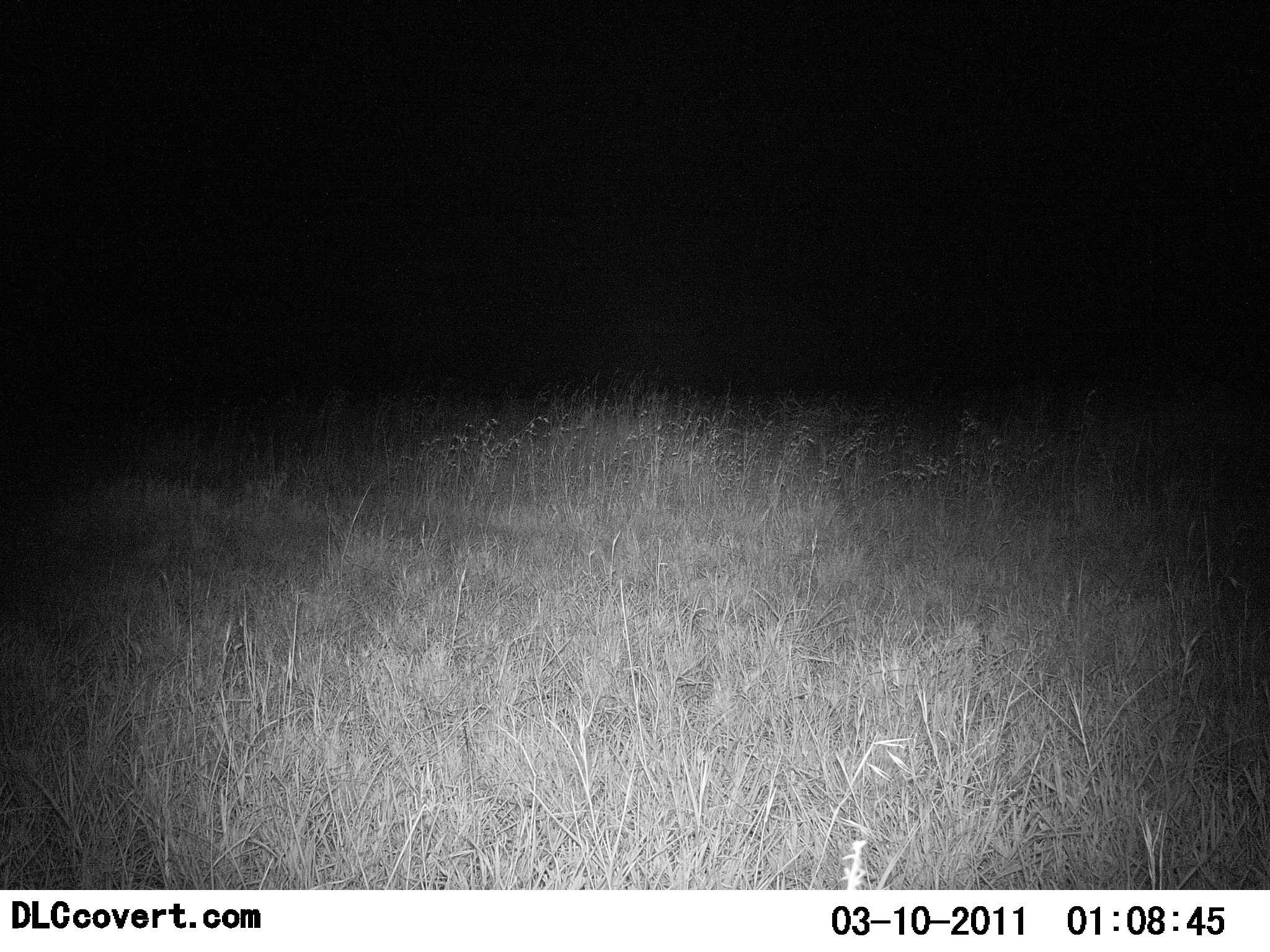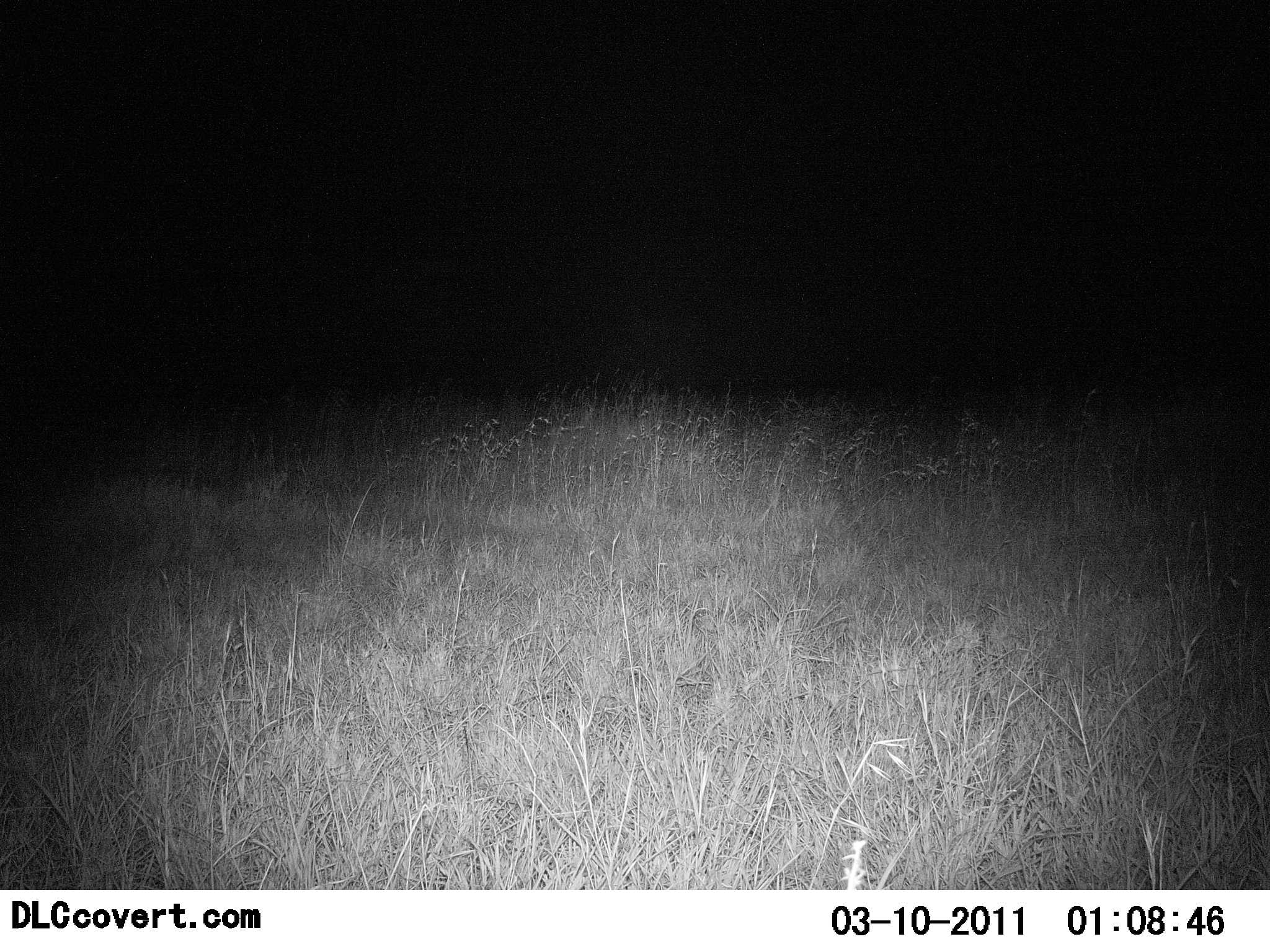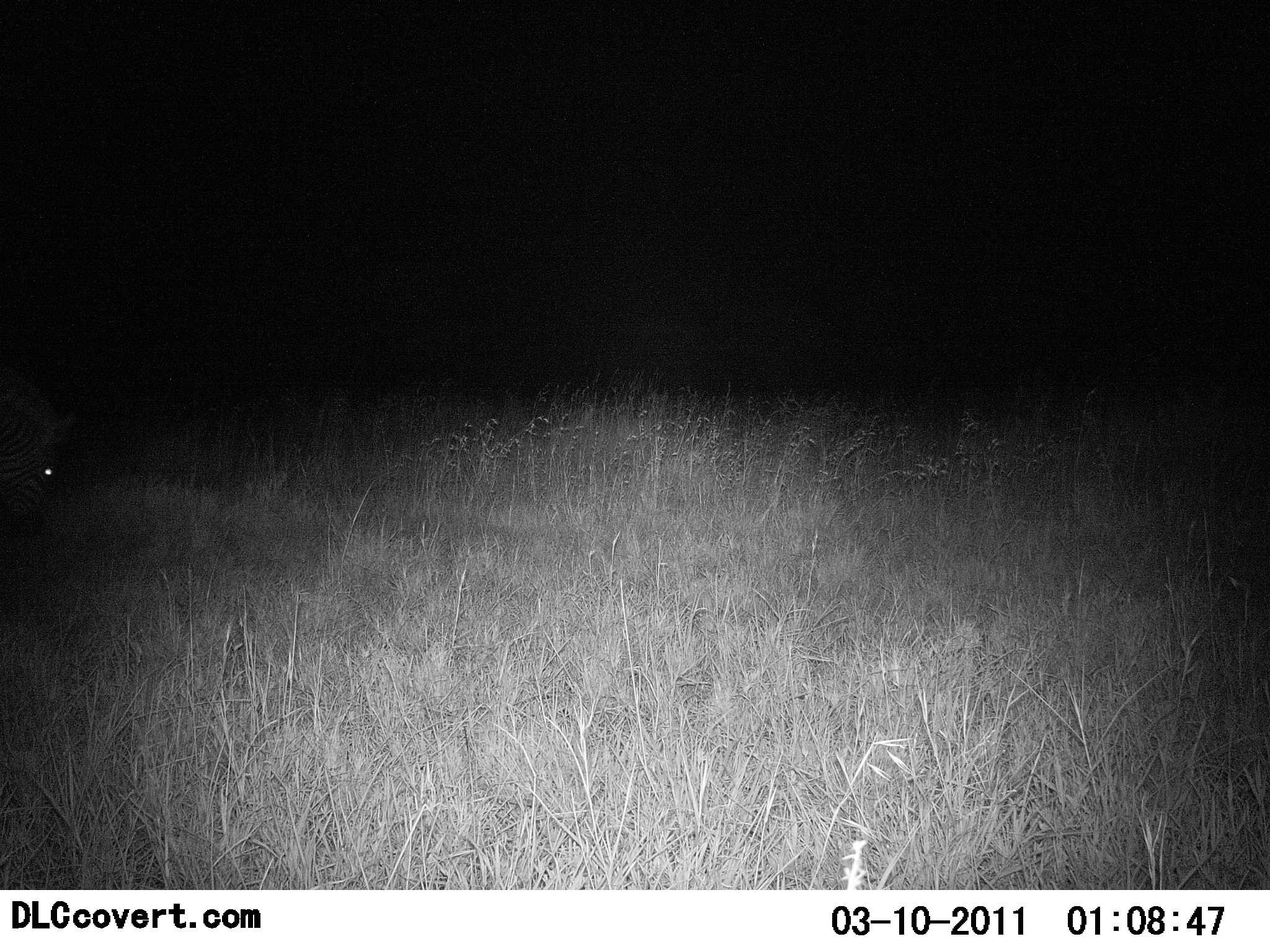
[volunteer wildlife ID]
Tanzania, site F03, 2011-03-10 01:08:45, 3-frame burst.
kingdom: Animalia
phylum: Chordata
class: Mammalia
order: Perissodactyla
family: Equidae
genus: Equus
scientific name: Equus quagga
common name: plains zebra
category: zebra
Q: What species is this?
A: Zebra (plains zebra) (Equus quagga).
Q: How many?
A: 1.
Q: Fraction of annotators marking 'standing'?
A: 30%.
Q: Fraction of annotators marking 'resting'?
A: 0%.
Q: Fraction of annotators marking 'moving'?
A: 50%.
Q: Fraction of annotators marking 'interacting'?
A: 0%.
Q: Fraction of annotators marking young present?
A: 0%.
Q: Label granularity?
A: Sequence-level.